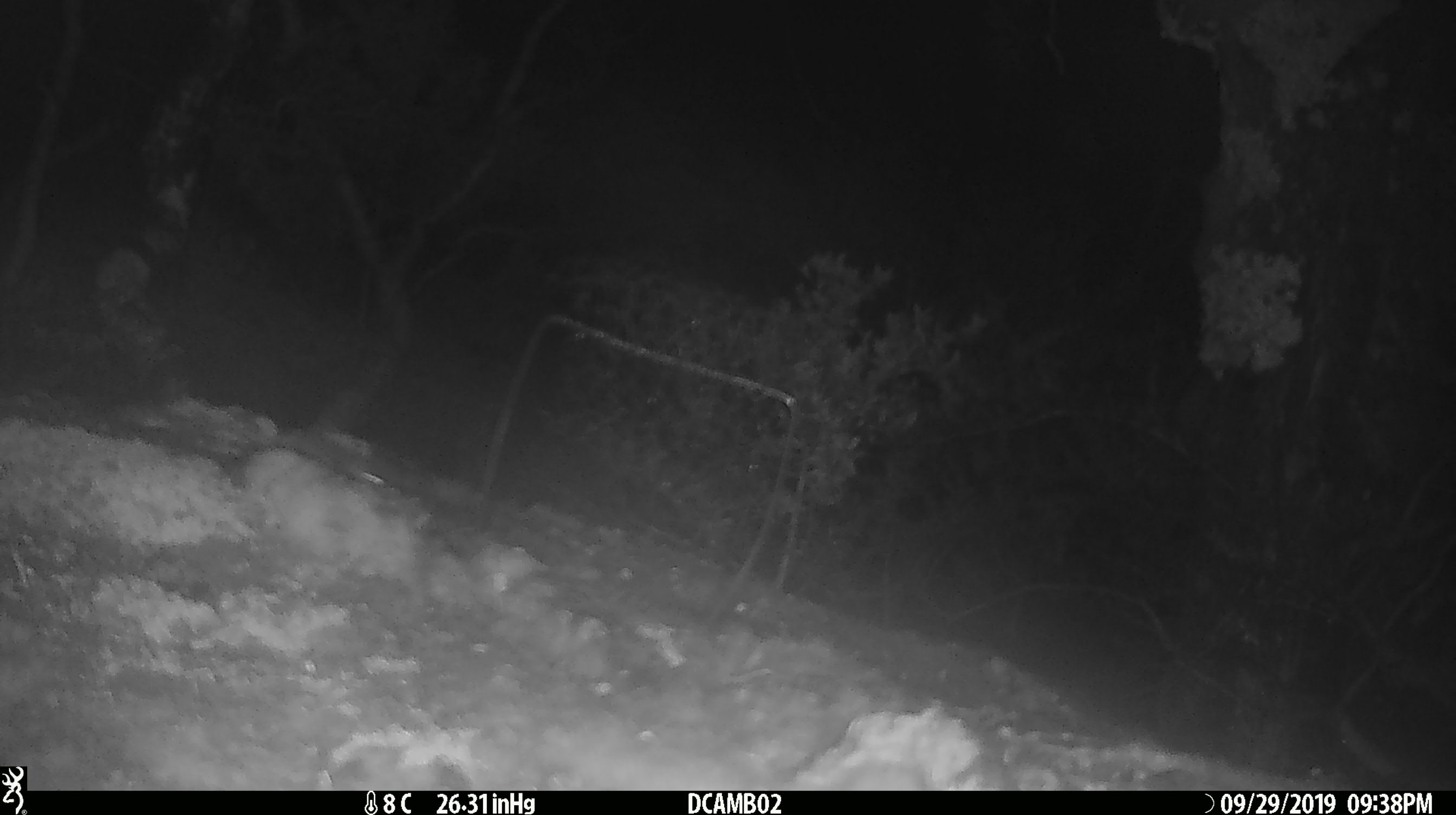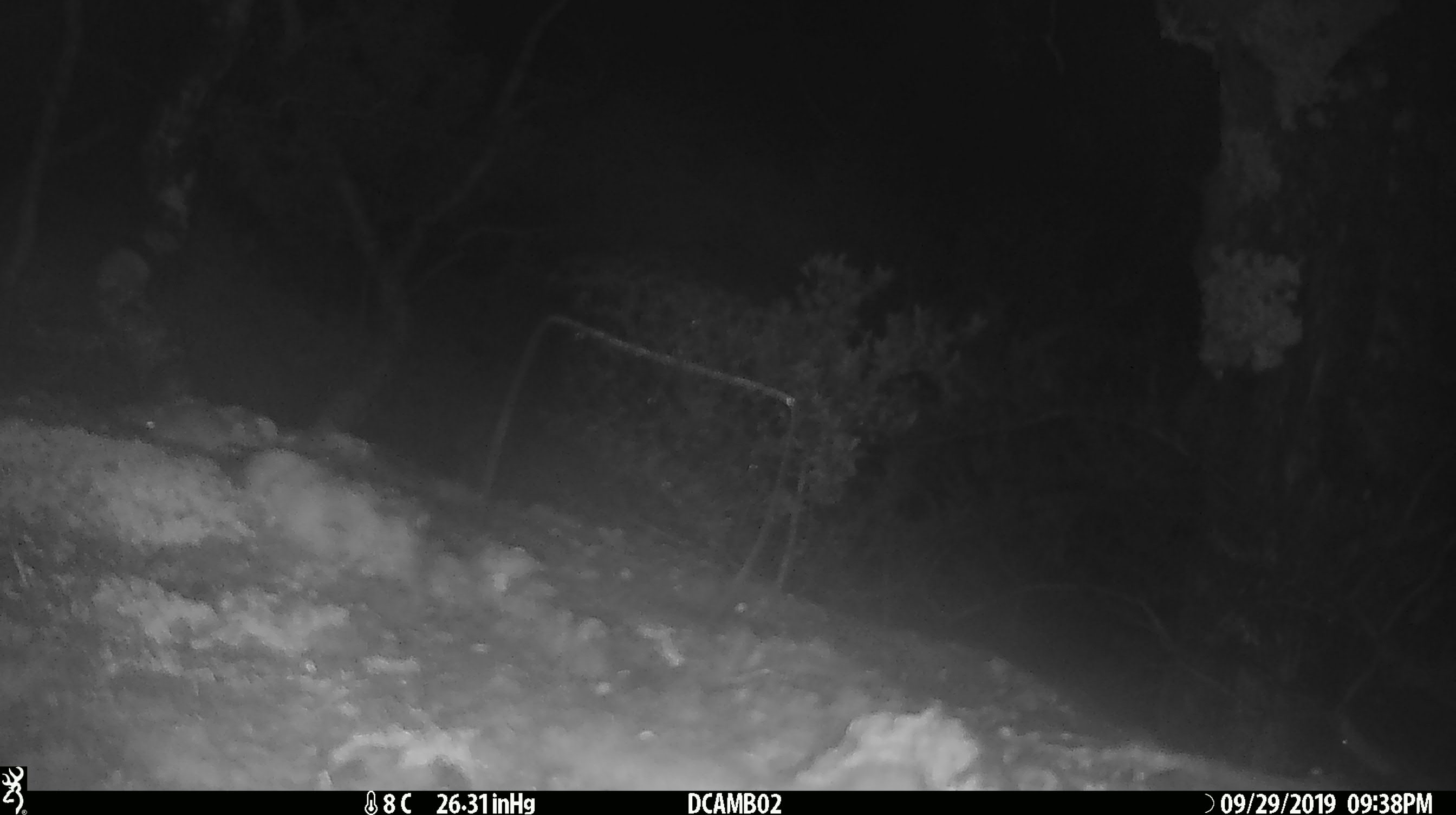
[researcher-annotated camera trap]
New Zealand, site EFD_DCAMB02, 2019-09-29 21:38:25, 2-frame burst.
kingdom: Animalia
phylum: Chordata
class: Mammalia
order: Rodentia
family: Muridae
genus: Mus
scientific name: Mus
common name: mouse